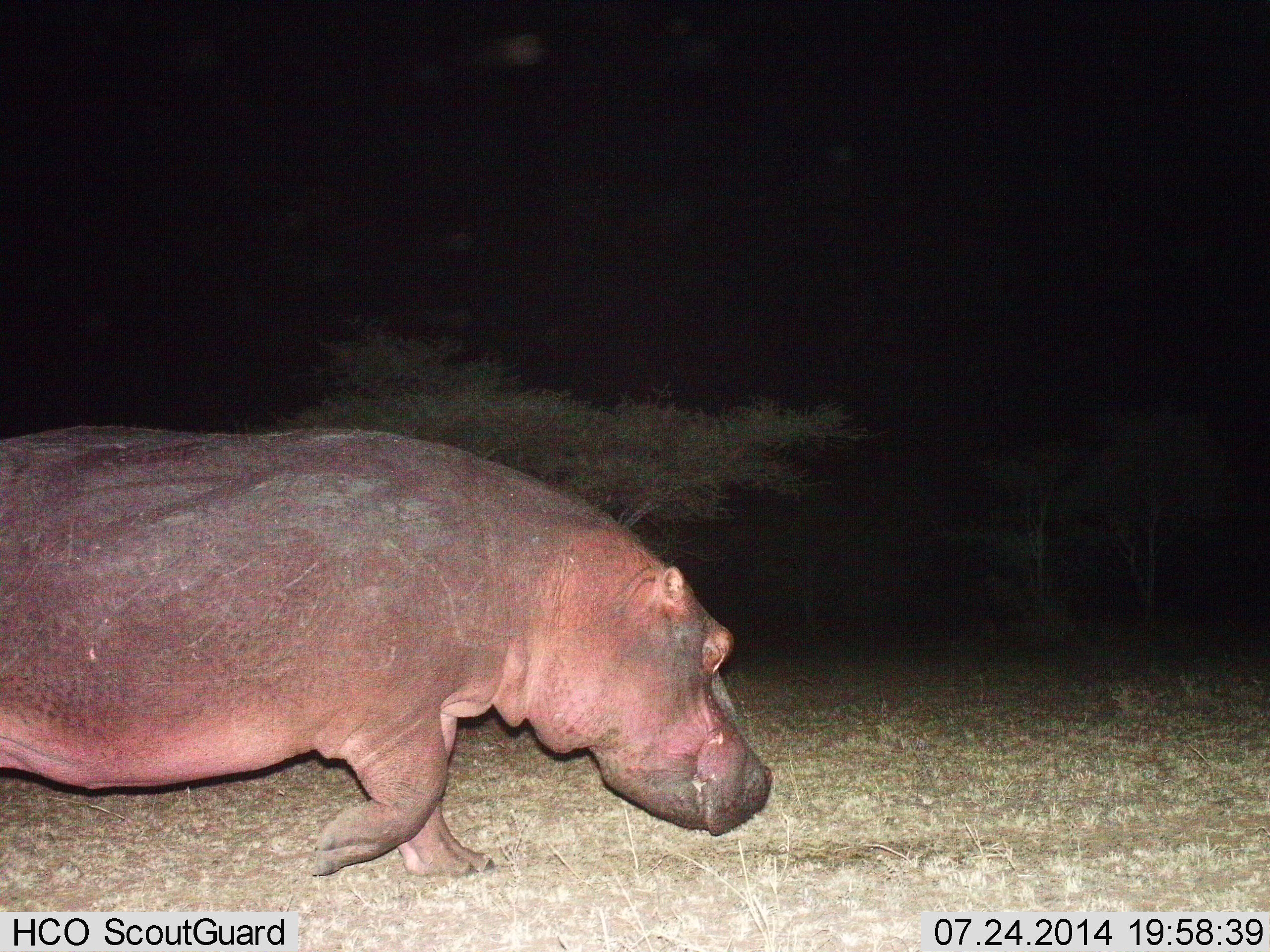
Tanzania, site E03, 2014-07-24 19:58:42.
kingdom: Animalia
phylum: Chordata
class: Mammalia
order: Artiodactyla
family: Hippopotamidae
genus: Hippopotamus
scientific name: Hippopotamus amphibius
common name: hippopotamus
Hippopotamus (Hippopotamus amphibius), count 1. Behavior (volunteer vote fractions): standing 0%, resting 0%, moving 100%, interacting 0%. Young present (vote fraction): 0%. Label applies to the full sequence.